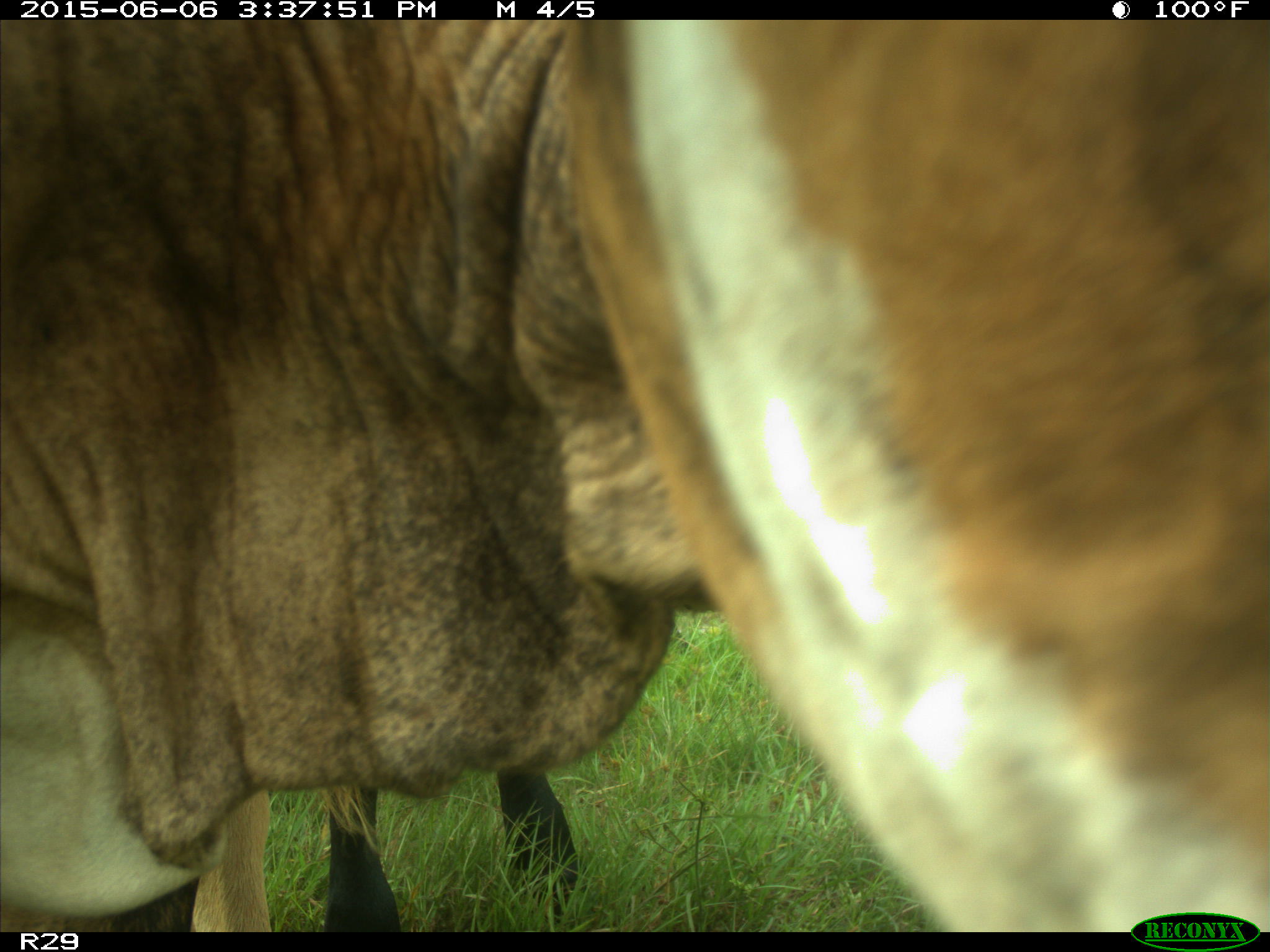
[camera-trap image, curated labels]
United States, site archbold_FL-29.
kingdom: Animalia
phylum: Chordata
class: Mammalia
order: Artiodactyla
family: Bovidae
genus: Bos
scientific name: Bos taurus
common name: domestic cow